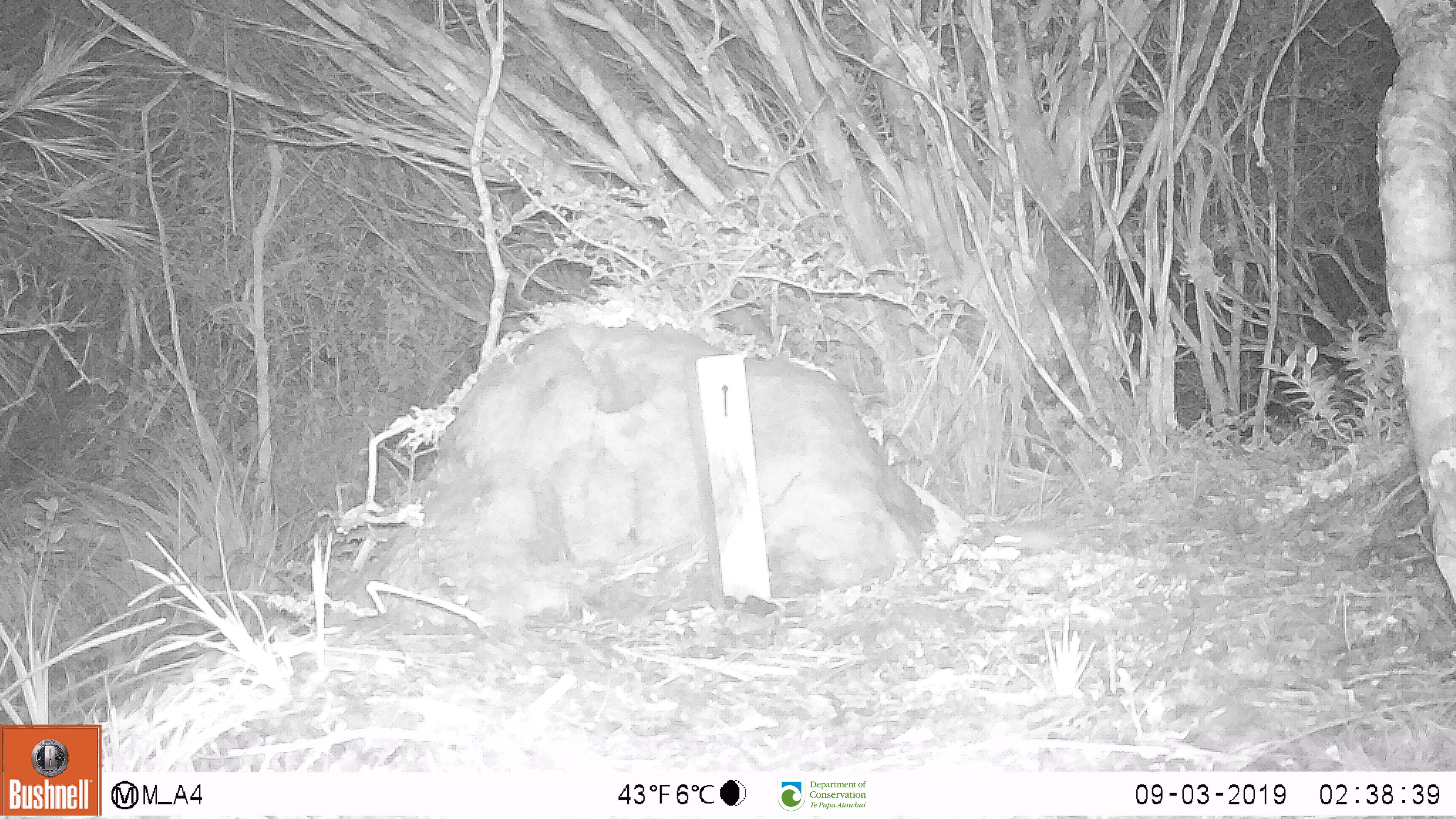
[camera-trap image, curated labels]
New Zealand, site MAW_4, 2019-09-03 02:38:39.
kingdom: Animalia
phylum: Chordata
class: Mammalia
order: Rodentia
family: Muridae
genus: Mus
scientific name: Mus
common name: mouse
Mouse (Mus).